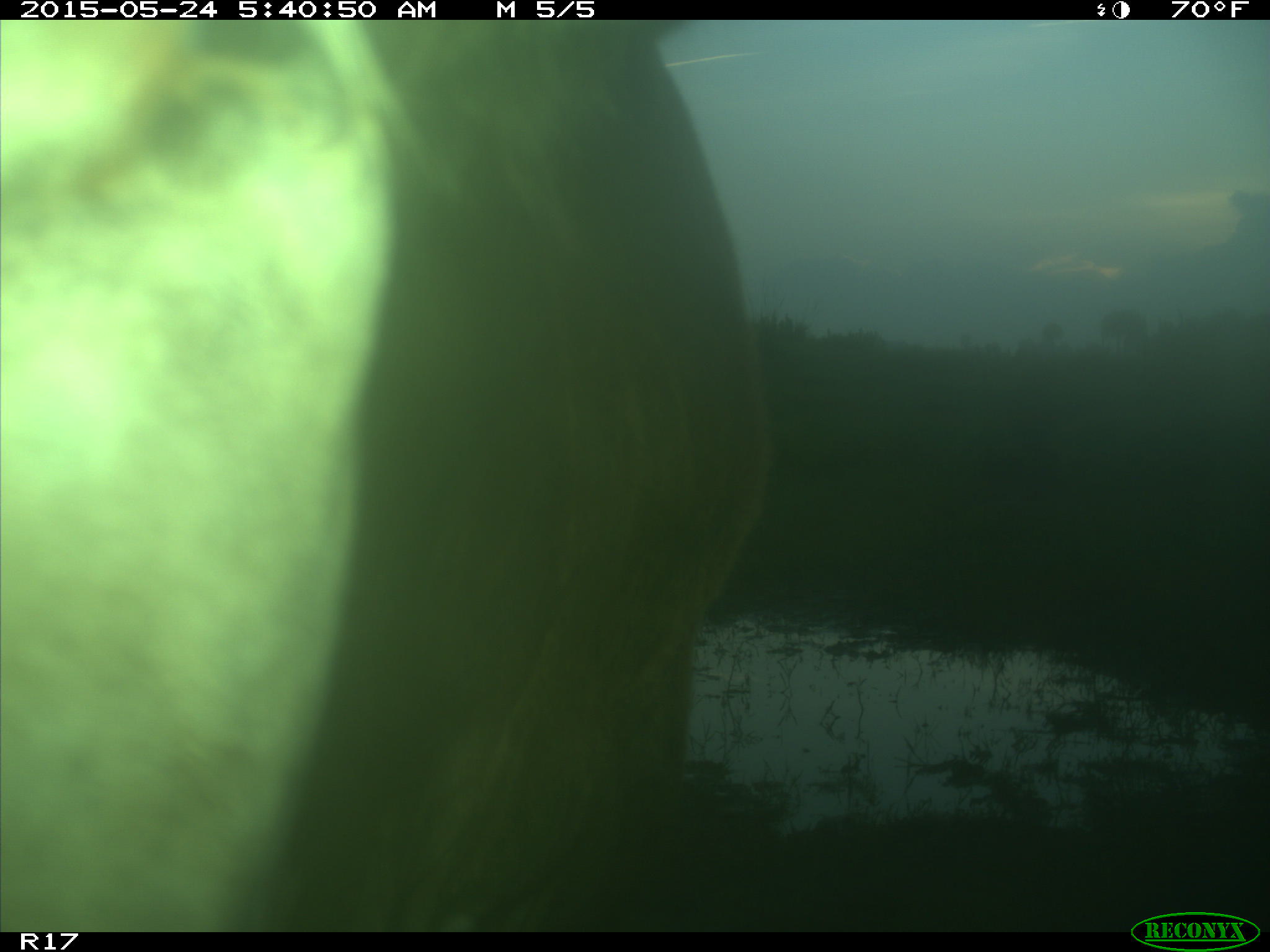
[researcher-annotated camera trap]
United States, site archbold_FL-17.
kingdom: Animalia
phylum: Chordata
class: Mammalia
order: Artiodactyla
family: Bovidae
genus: Bos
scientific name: Bos taurus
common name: domestic cow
Bos taurus (domestic cow).